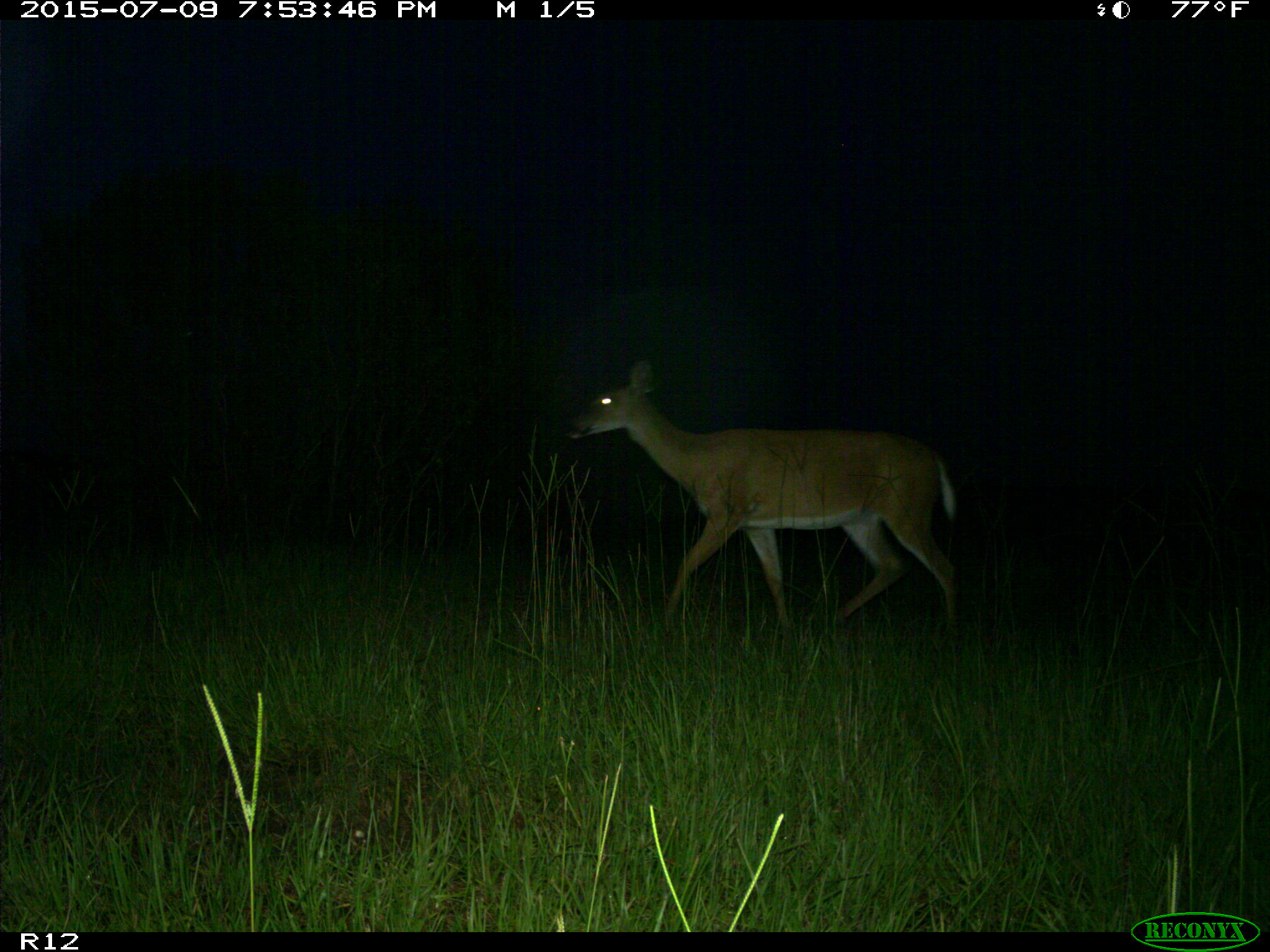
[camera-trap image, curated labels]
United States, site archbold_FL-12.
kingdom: Animalia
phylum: Chordata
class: Mammalia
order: Artiodactyla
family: Cervidae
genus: Odocoileus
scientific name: Odocoileus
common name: deer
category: unidentified deer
Unidentified deer (deer) (Odocoileus).